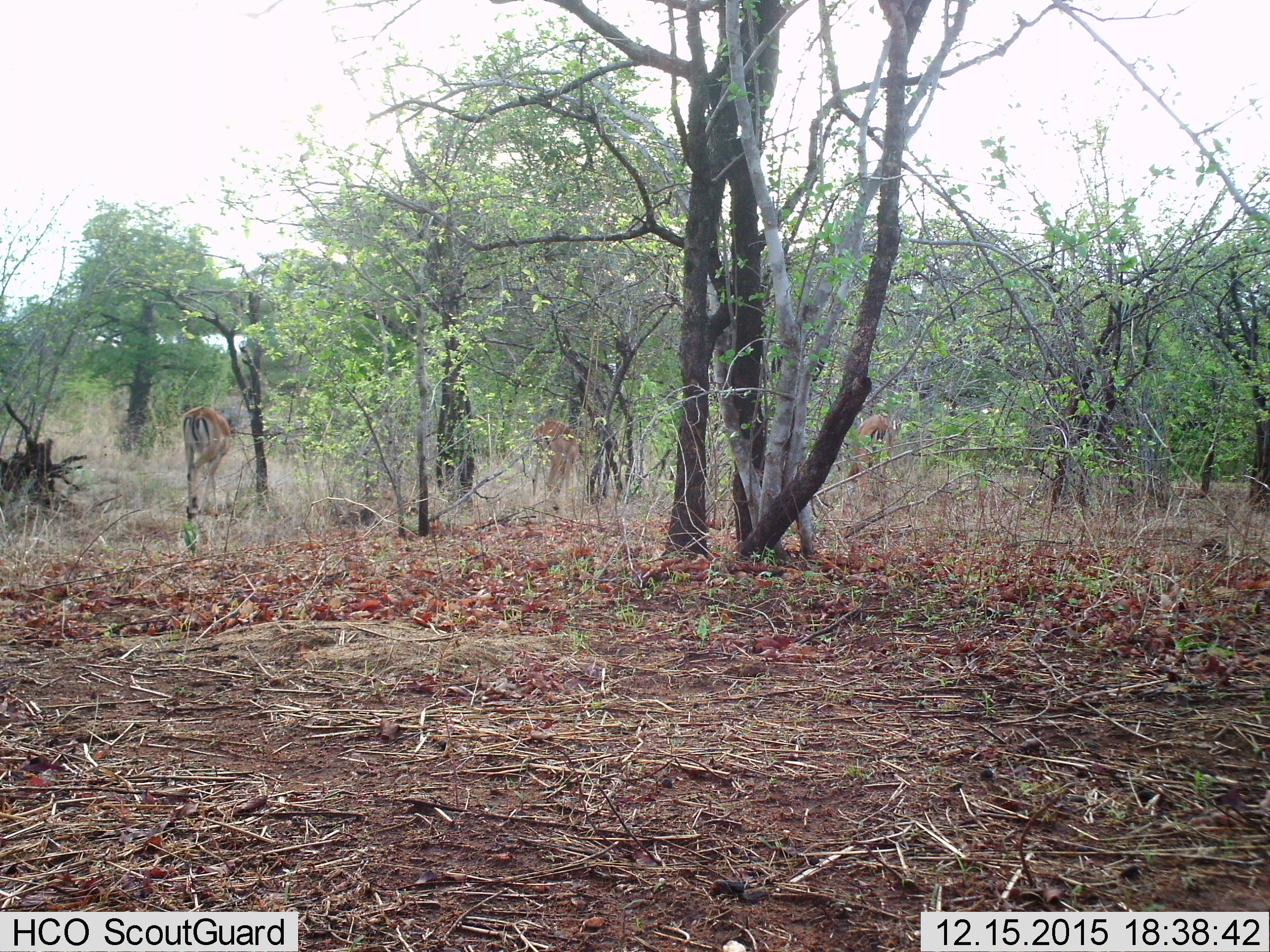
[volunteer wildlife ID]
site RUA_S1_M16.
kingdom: Animalia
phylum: Chordata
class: Mammalia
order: Artiodactyla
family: Bovidae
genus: Aepyceros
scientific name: Aepyceros melampus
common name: impala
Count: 3.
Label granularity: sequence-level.